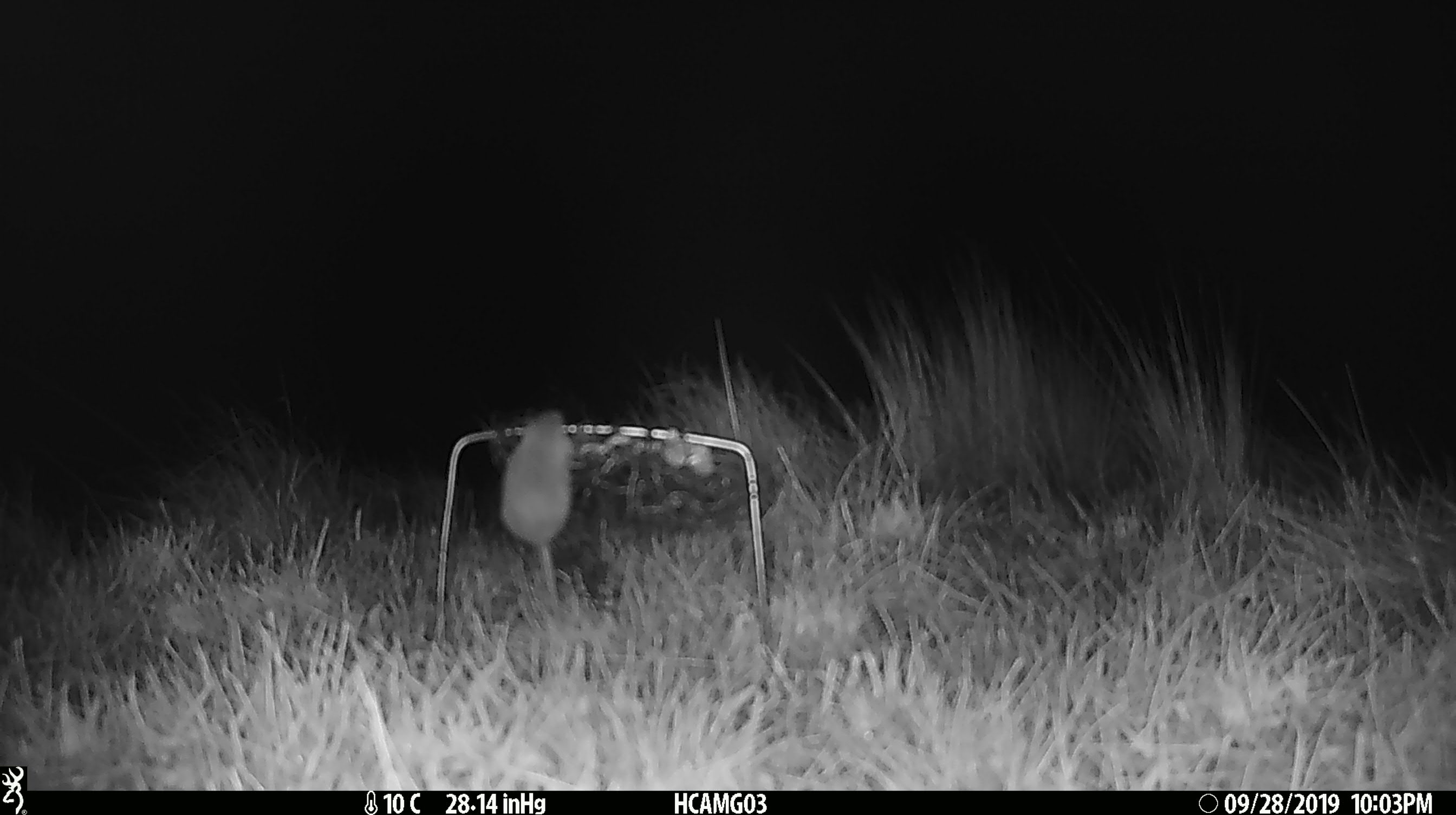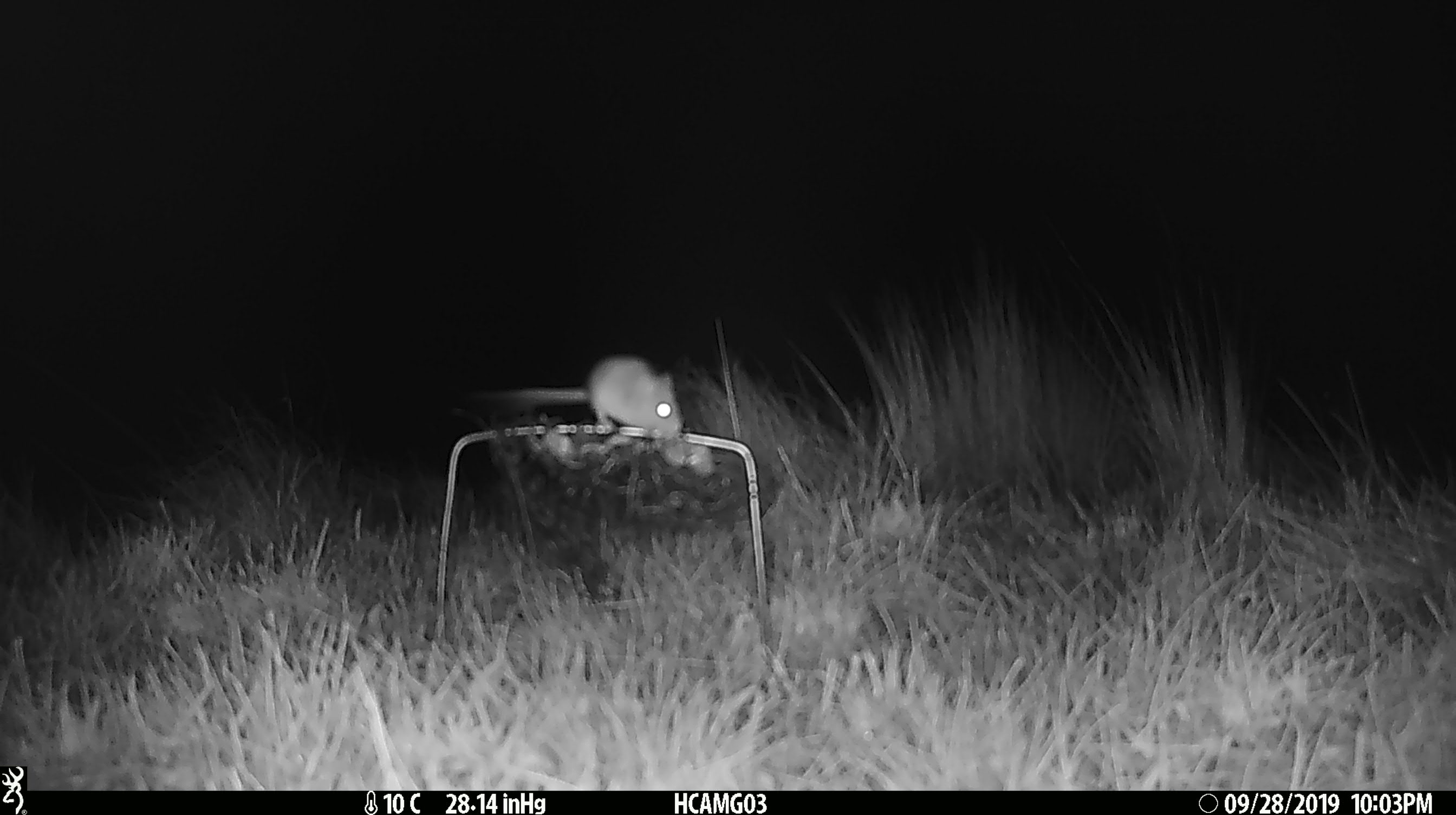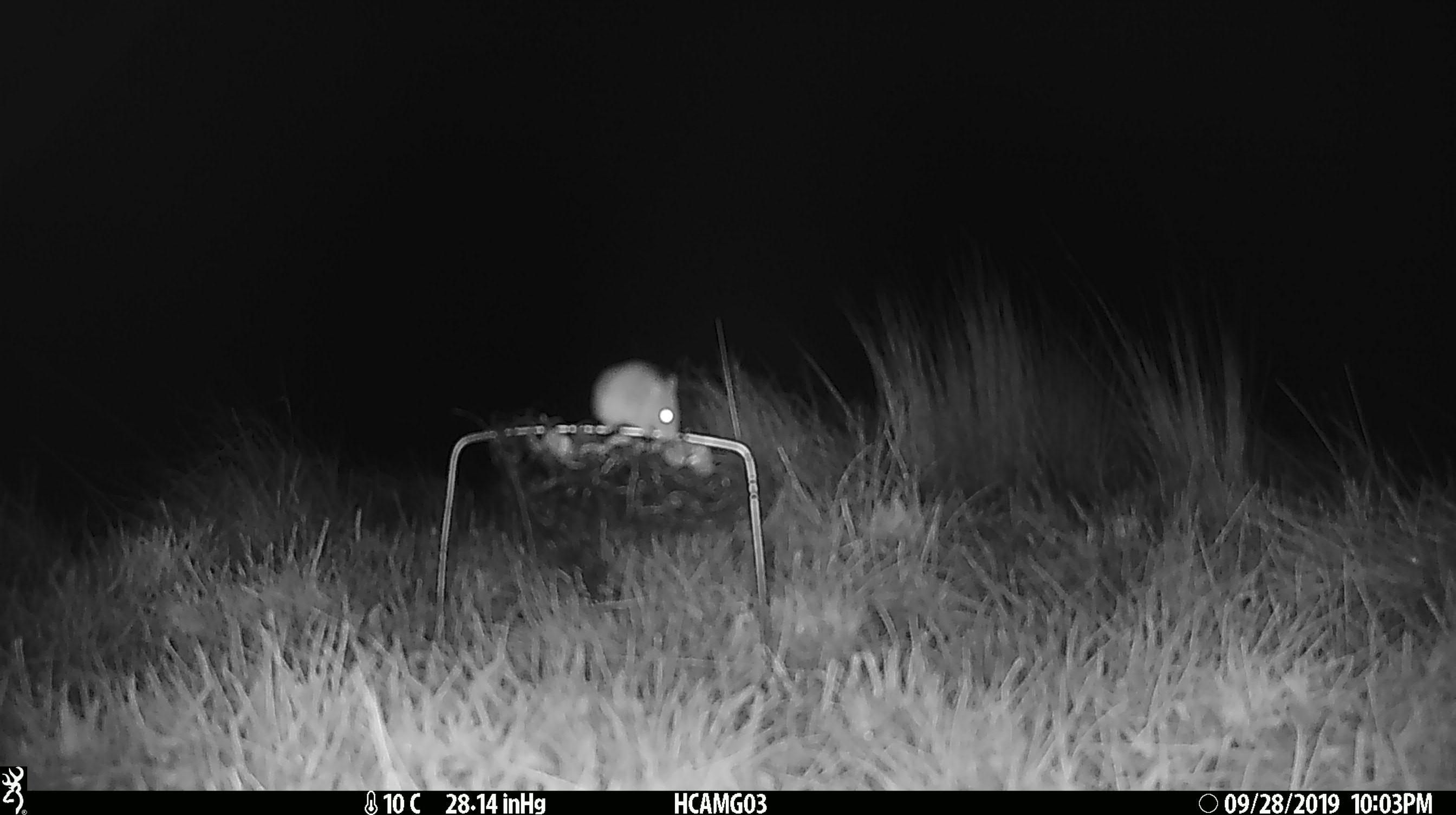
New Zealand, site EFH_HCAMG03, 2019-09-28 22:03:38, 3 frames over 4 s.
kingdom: Animalia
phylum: Chordata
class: Mammalia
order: Rodentia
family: Muridae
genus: Mus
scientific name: Mus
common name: mouse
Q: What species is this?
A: Mouse (Mus).